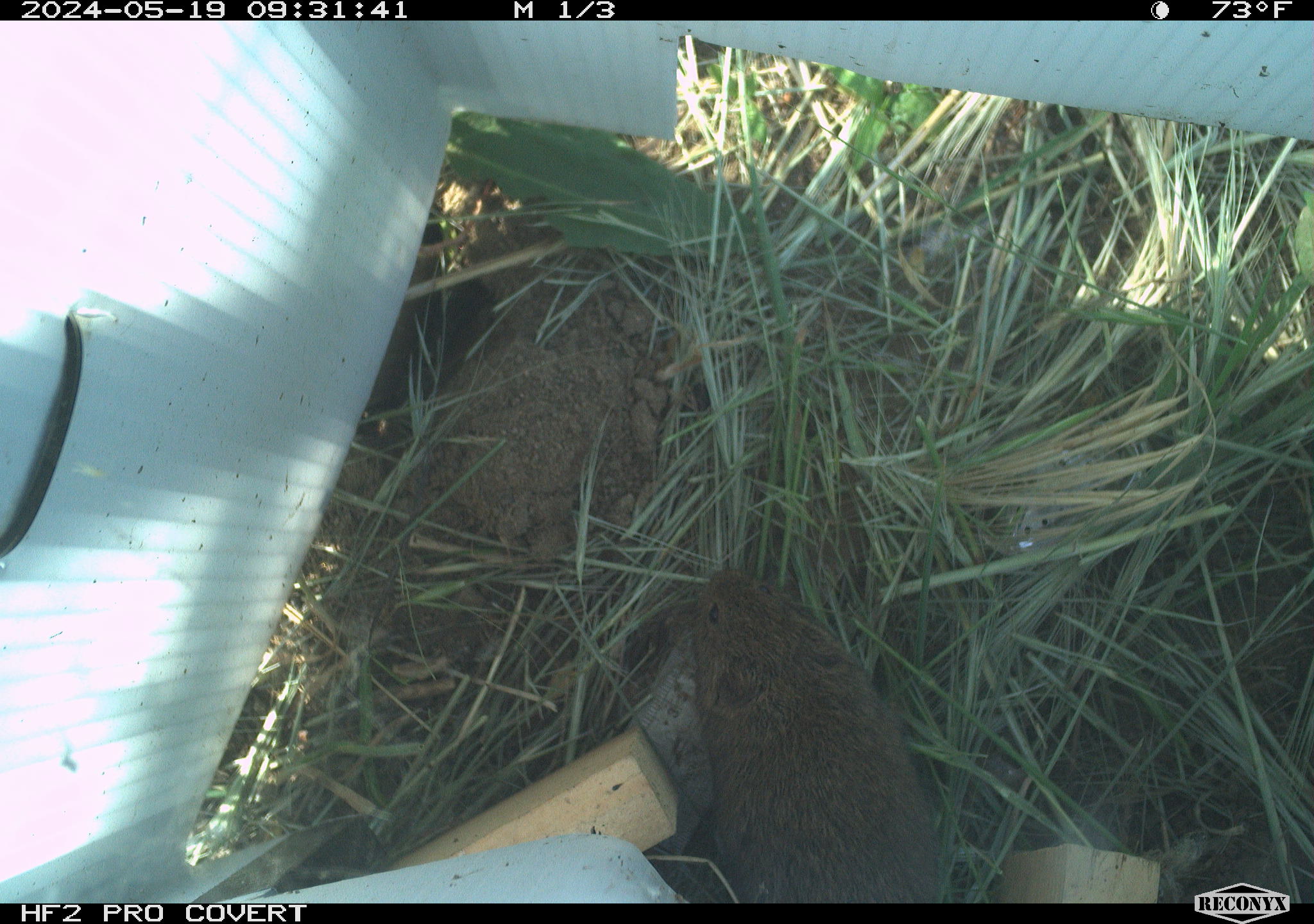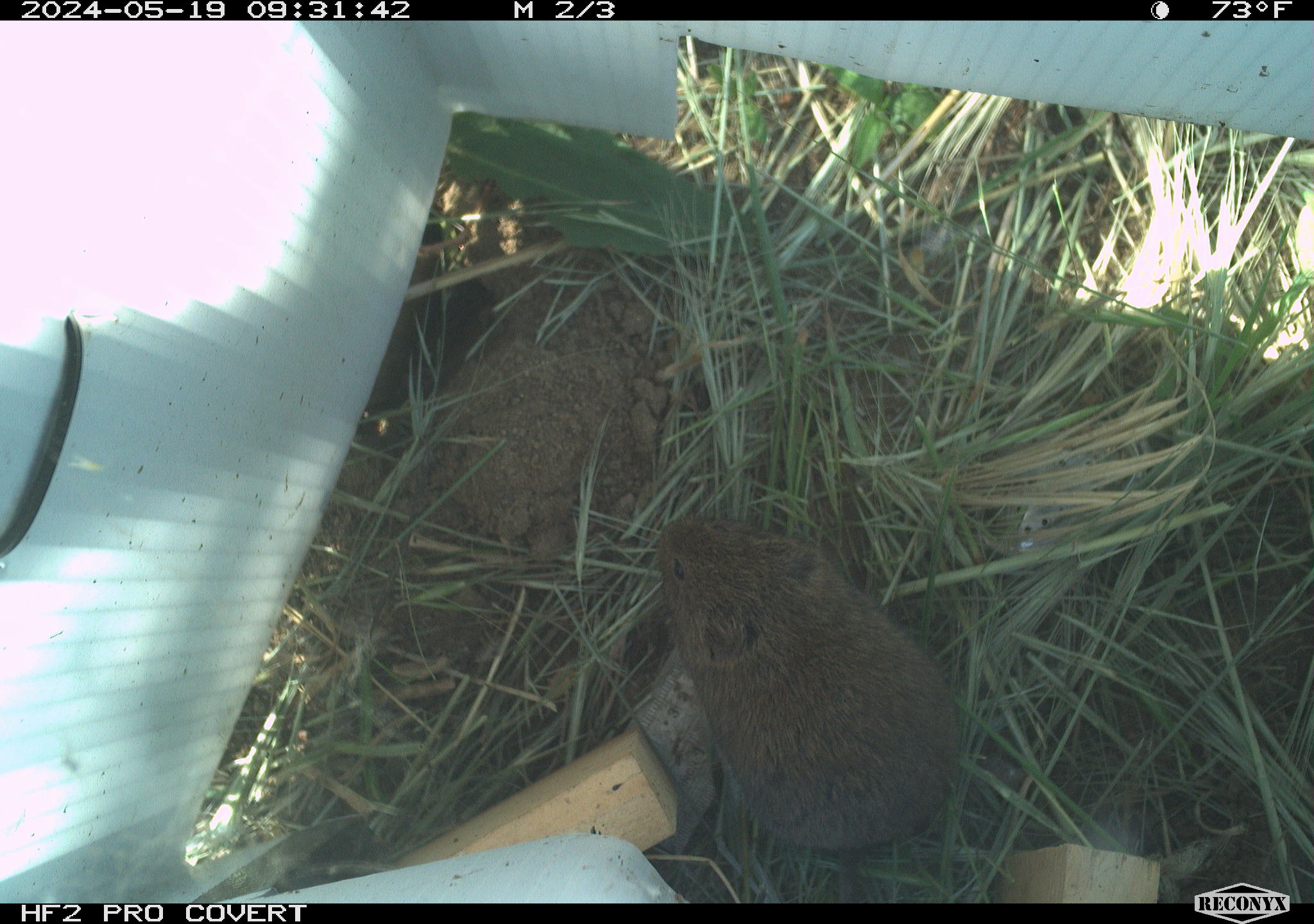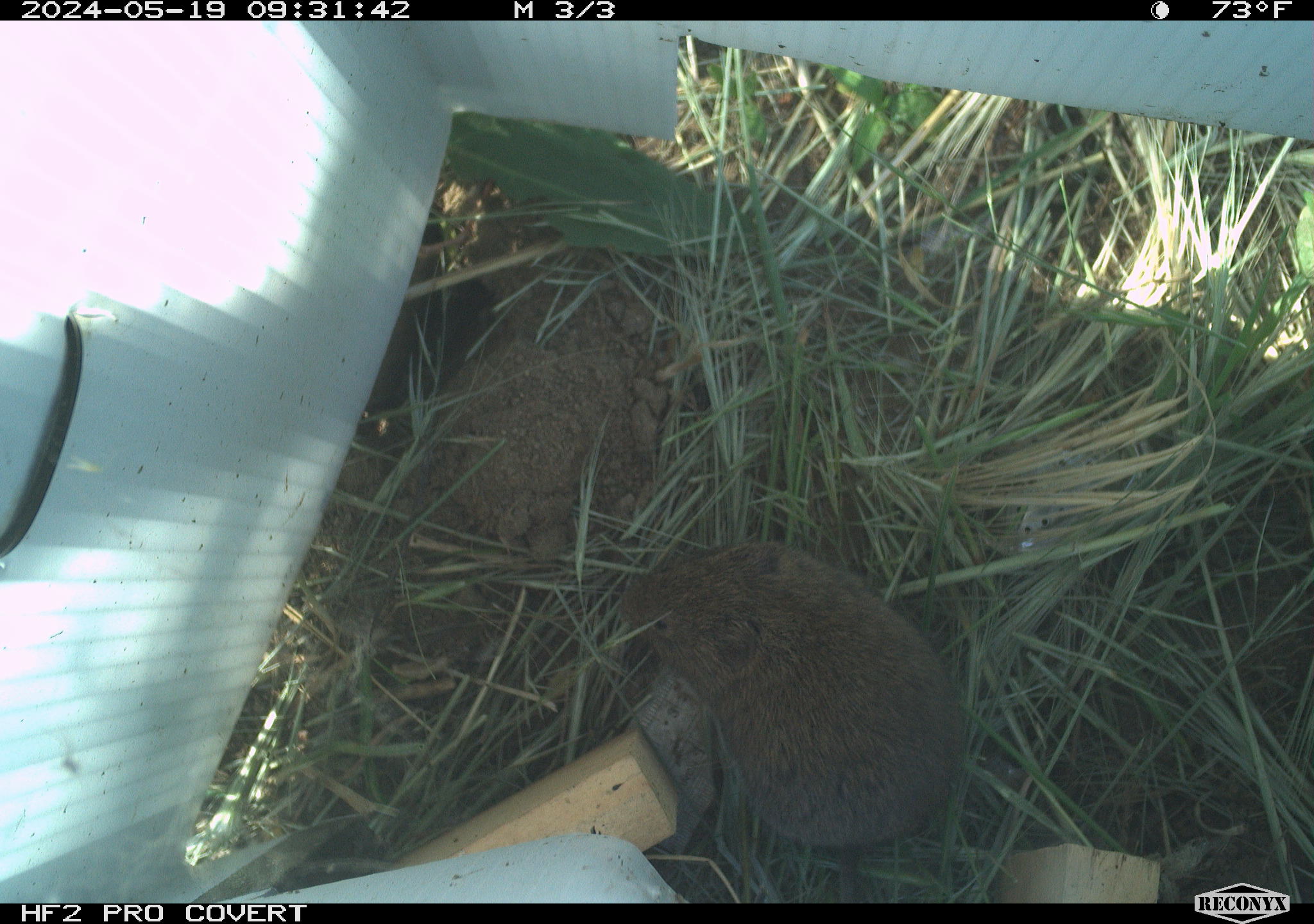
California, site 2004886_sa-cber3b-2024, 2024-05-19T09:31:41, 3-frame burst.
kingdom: Animalia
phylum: Chordata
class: Mammalia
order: Rodentia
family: Cricetidae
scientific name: Arvicolinae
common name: voles, lemmings, and muskrats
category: arvicolinae subfamily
Arvicolinae subfamily (voles, lemmings, and muskrats) (Arvicolinae).